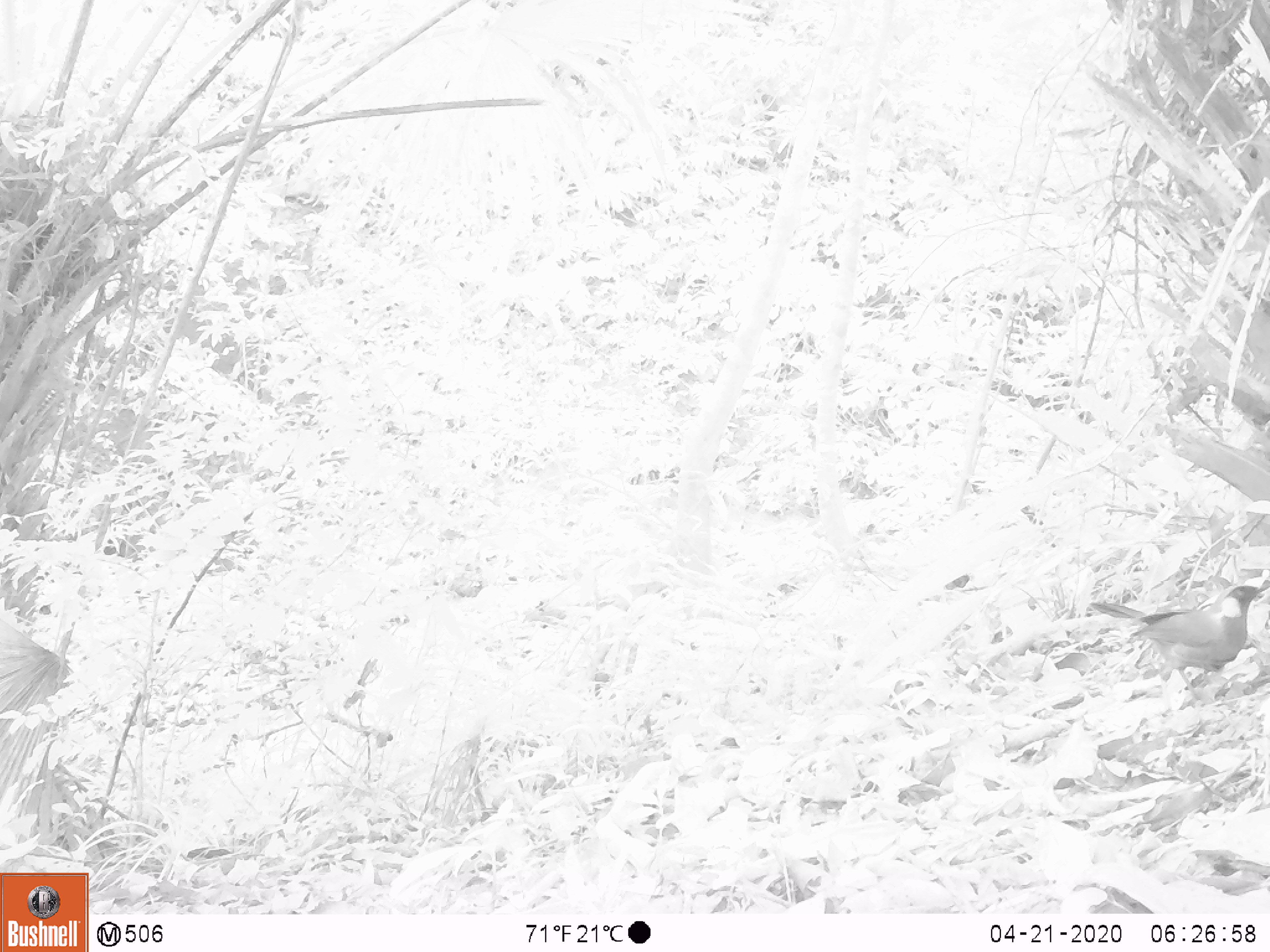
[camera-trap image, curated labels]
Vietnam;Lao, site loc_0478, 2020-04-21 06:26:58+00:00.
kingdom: Animalia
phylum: Chordata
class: Aves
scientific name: Aves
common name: bird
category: unidentified bird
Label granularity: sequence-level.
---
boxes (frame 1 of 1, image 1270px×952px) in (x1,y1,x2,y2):
unidentified bird: (1089,584,1270,704)